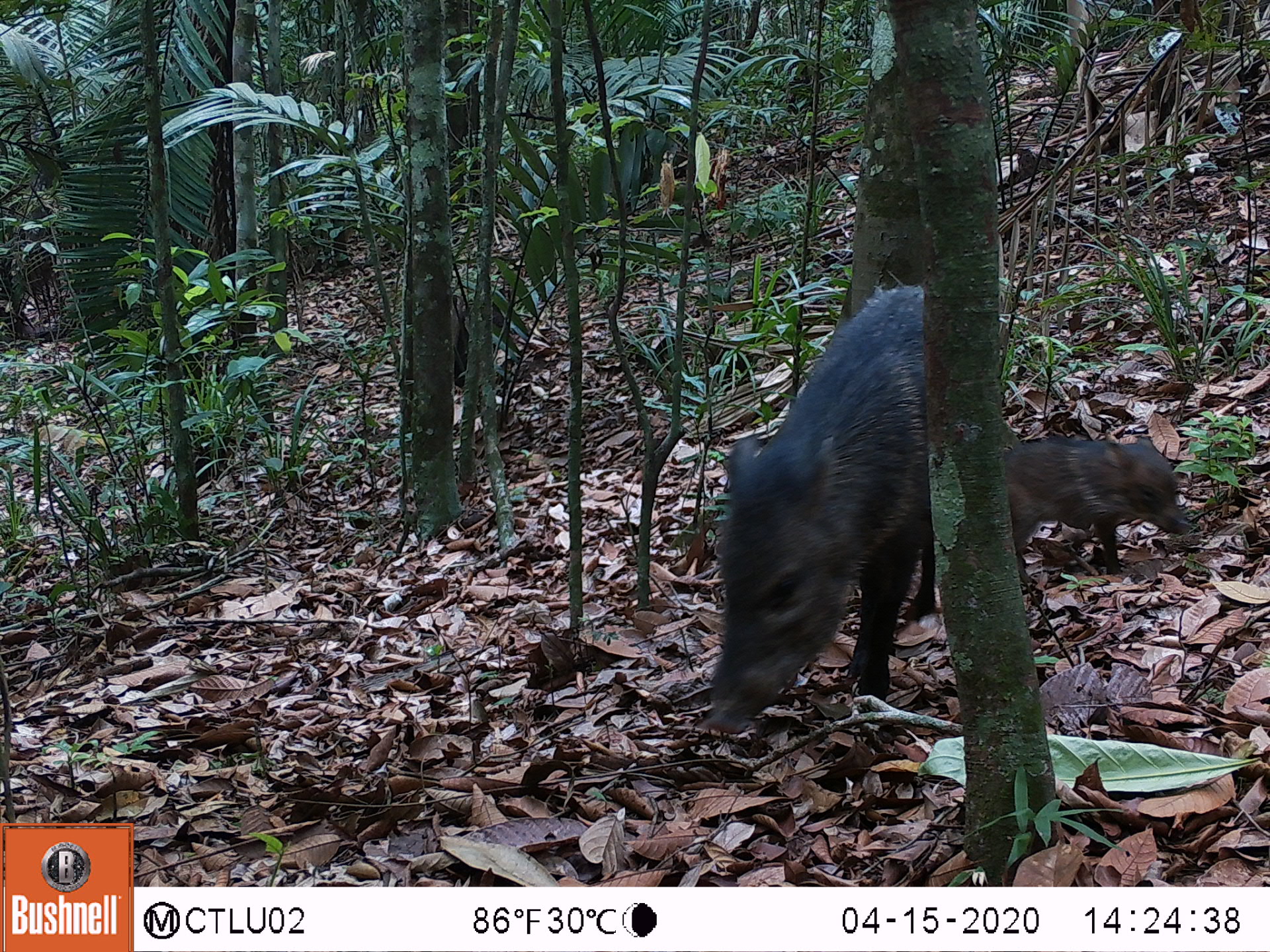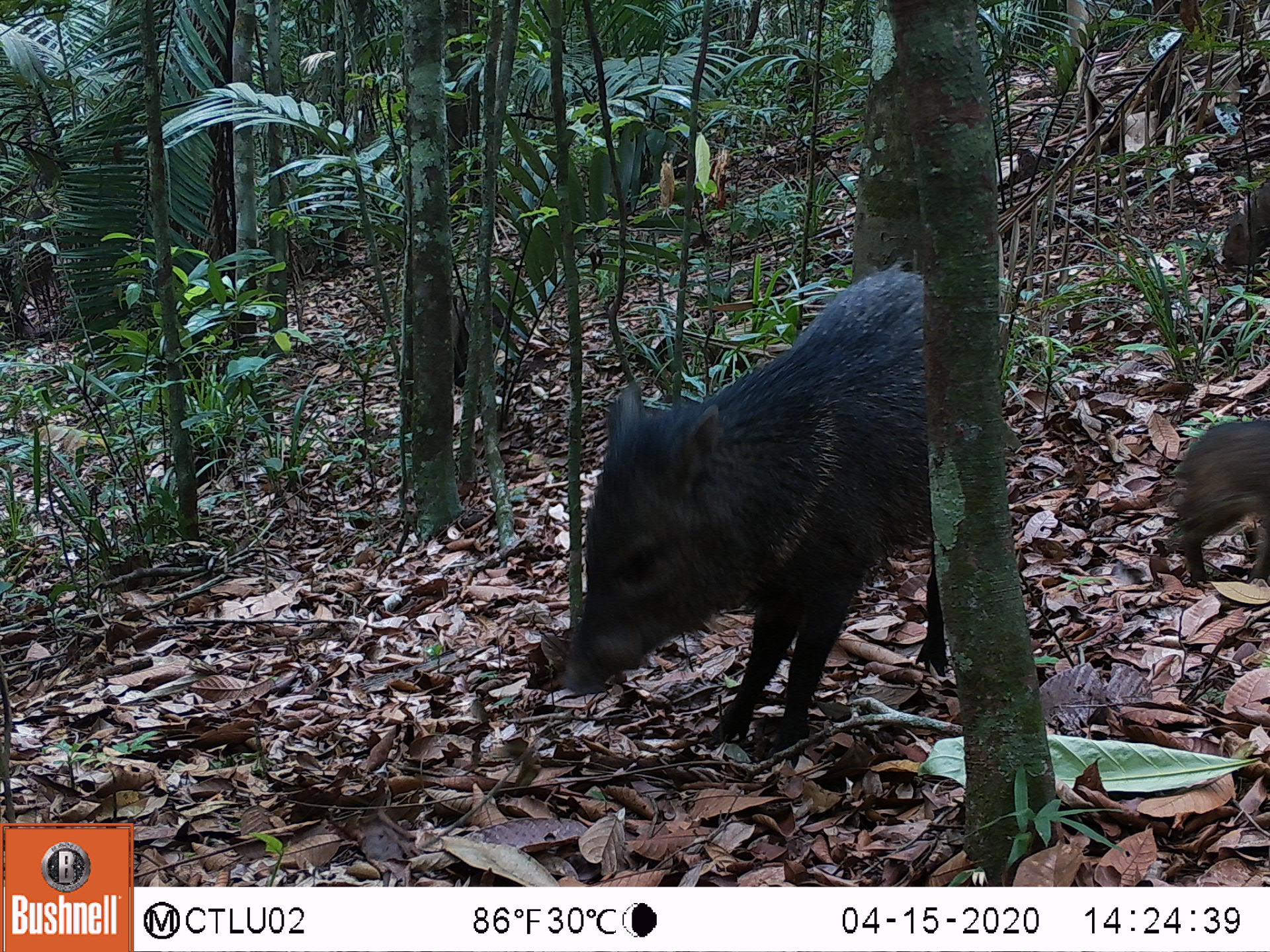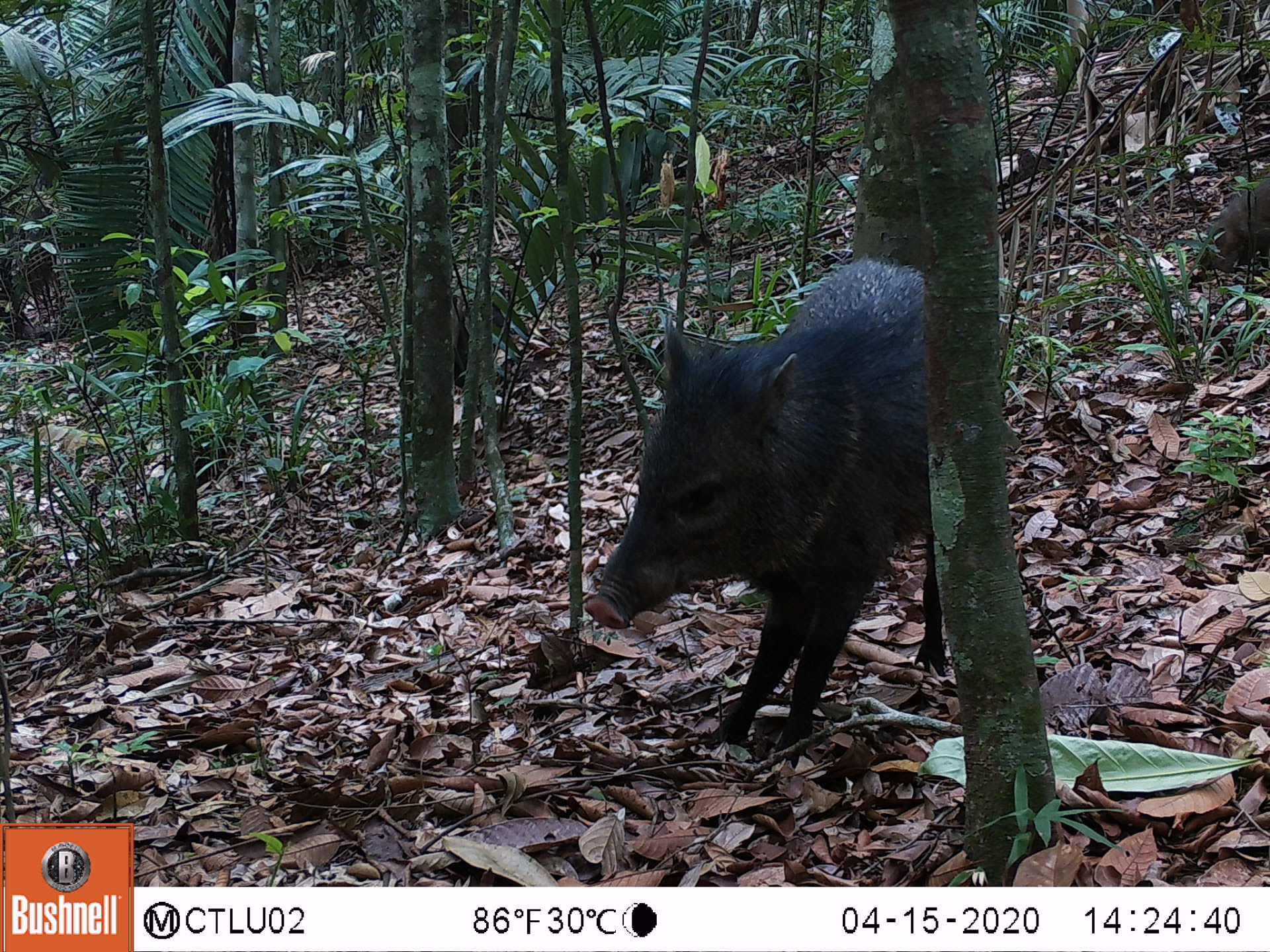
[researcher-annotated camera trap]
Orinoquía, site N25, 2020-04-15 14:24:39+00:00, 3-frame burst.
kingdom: Animalia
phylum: Chordata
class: Mammalia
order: Artiodactyla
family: Tayassuidae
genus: Pecari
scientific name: Pecari tajacu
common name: collared peccary